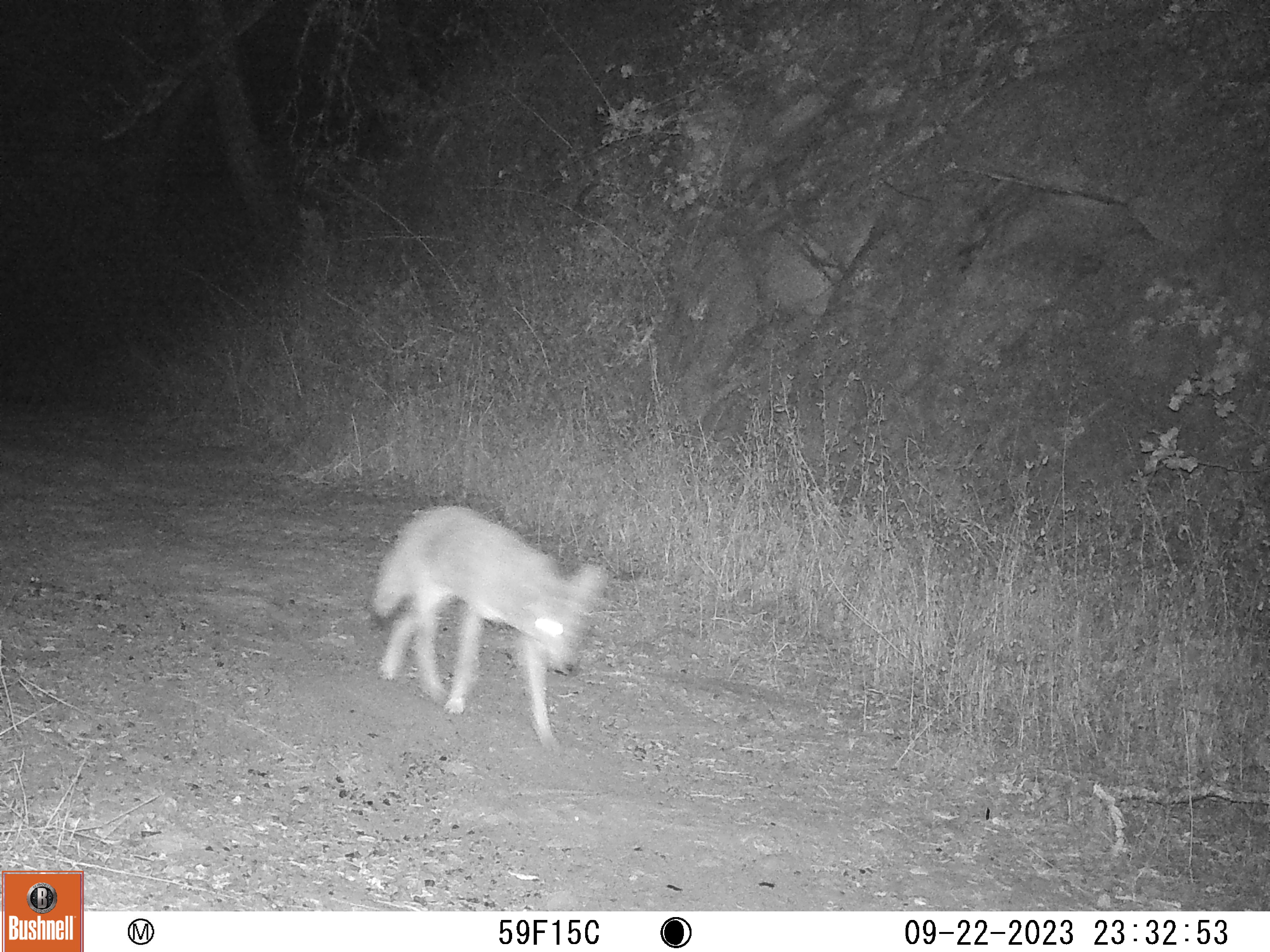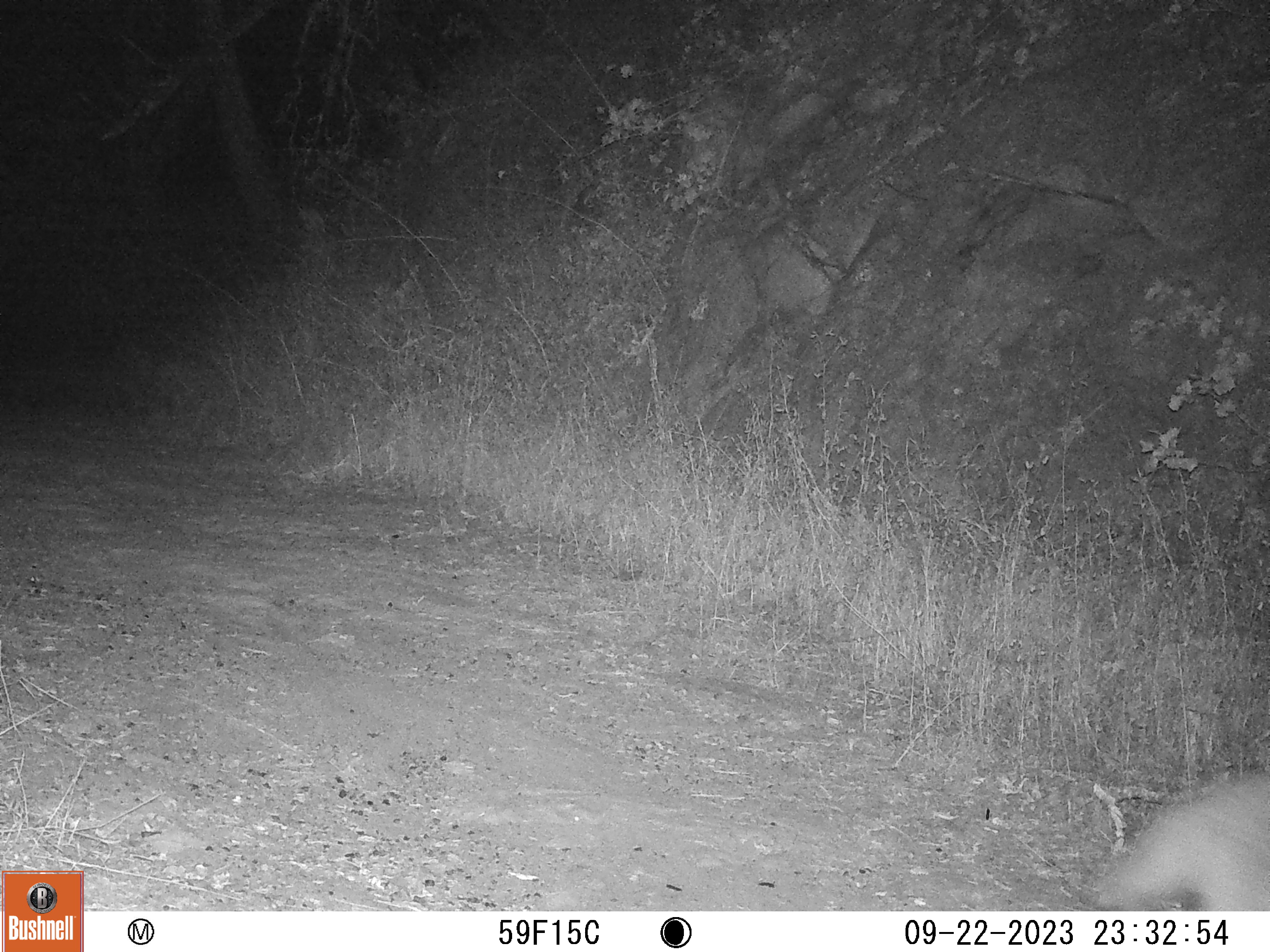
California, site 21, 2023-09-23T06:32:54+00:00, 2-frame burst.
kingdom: Animalia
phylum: Chordata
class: Mammalia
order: Carnivora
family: Canidae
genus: Canis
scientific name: Canis latrans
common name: coyote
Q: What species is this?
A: Coyote (Canis latrans).